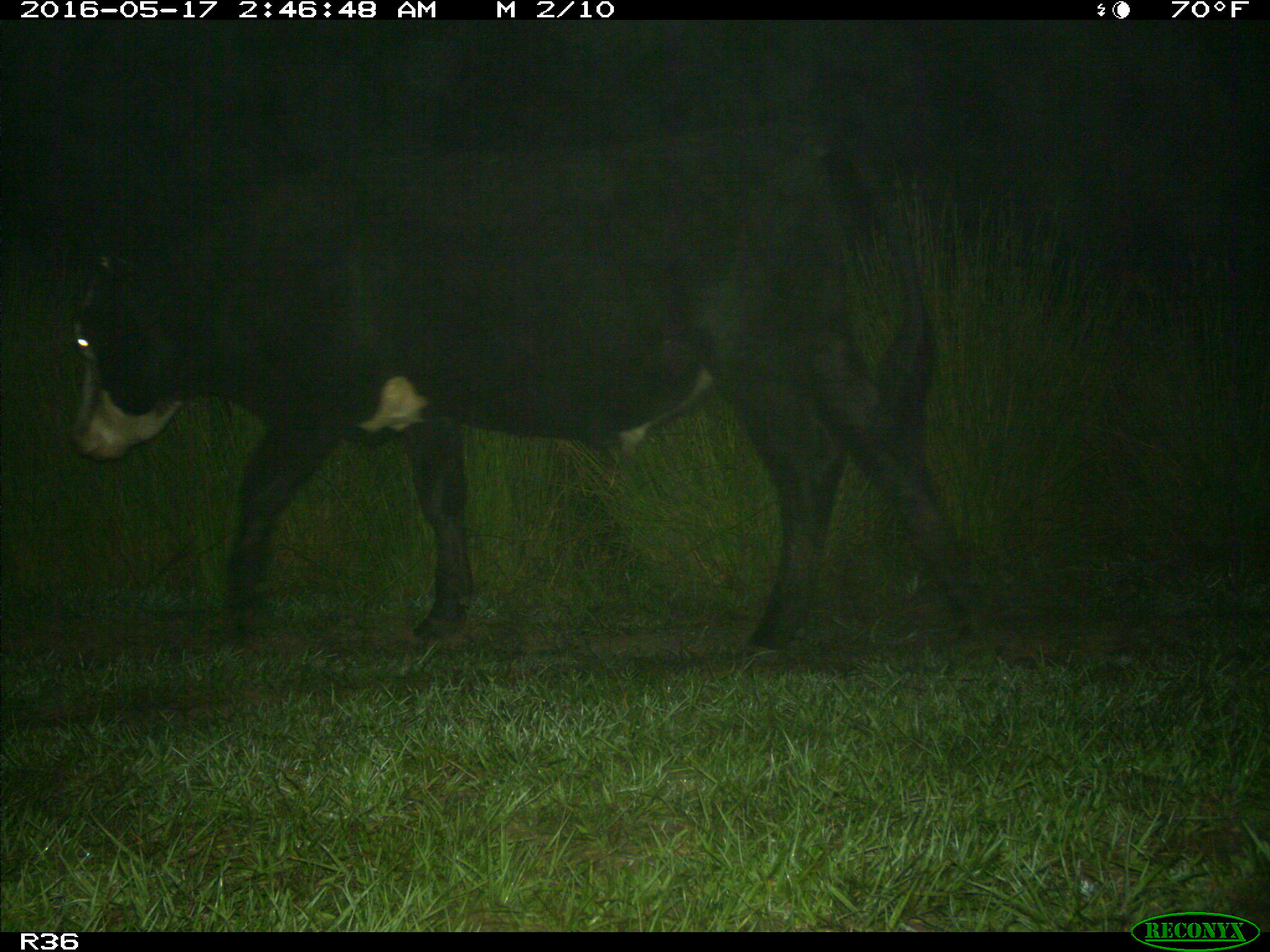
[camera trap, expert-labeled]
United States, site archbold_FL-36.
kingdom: Animalia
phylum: Chordata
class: Mammalia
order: Artiodactyla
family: Bovidae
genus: Bos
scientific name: Bos taurus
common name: domestic cow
Bos taurus (domestic cow).